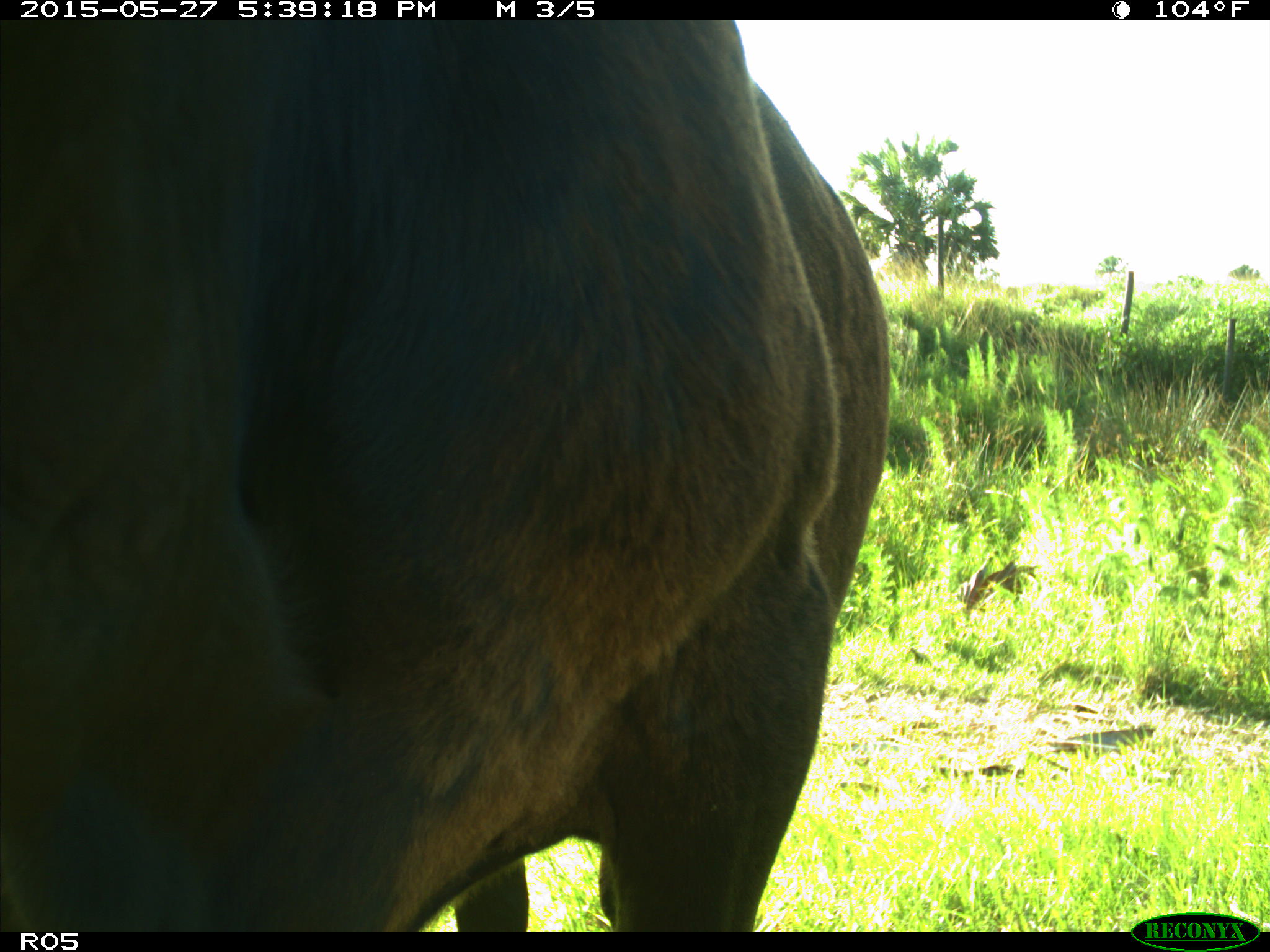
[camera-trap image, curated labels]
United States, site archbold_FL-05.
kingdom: Animalia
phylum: Chordata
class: Mammalia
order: Artiodactyla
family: Bovidae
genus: Bos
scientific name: Bos taurus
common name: domestic cow